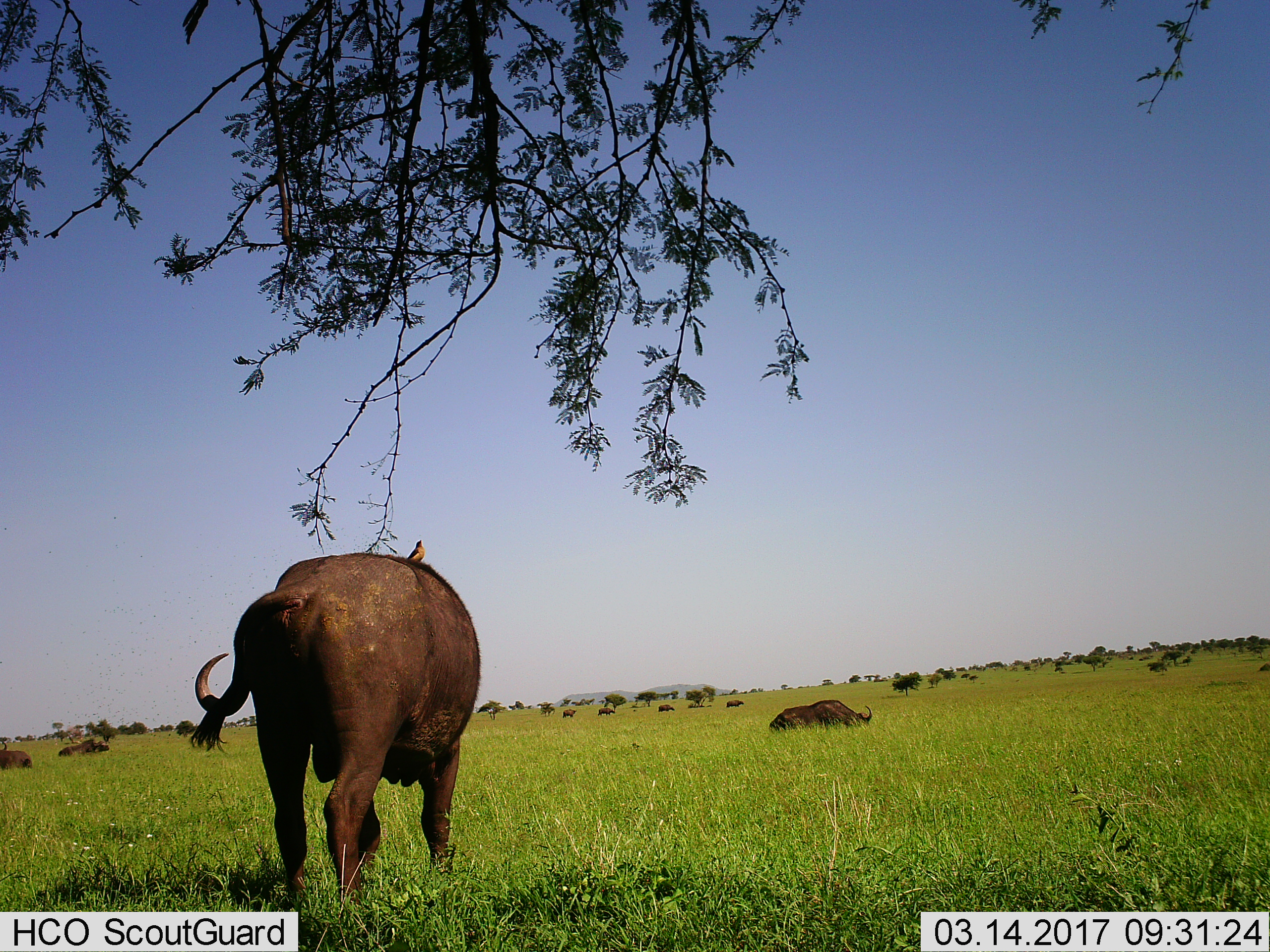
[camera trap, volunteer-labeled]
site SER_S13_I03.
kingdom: Animalia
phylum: Chordata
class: Mammalia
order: Artiodactyla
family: Bovidae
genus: Syncerus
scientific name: Syncerus caffer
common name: african buffalo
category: buffalo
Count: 8.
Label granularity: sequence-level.